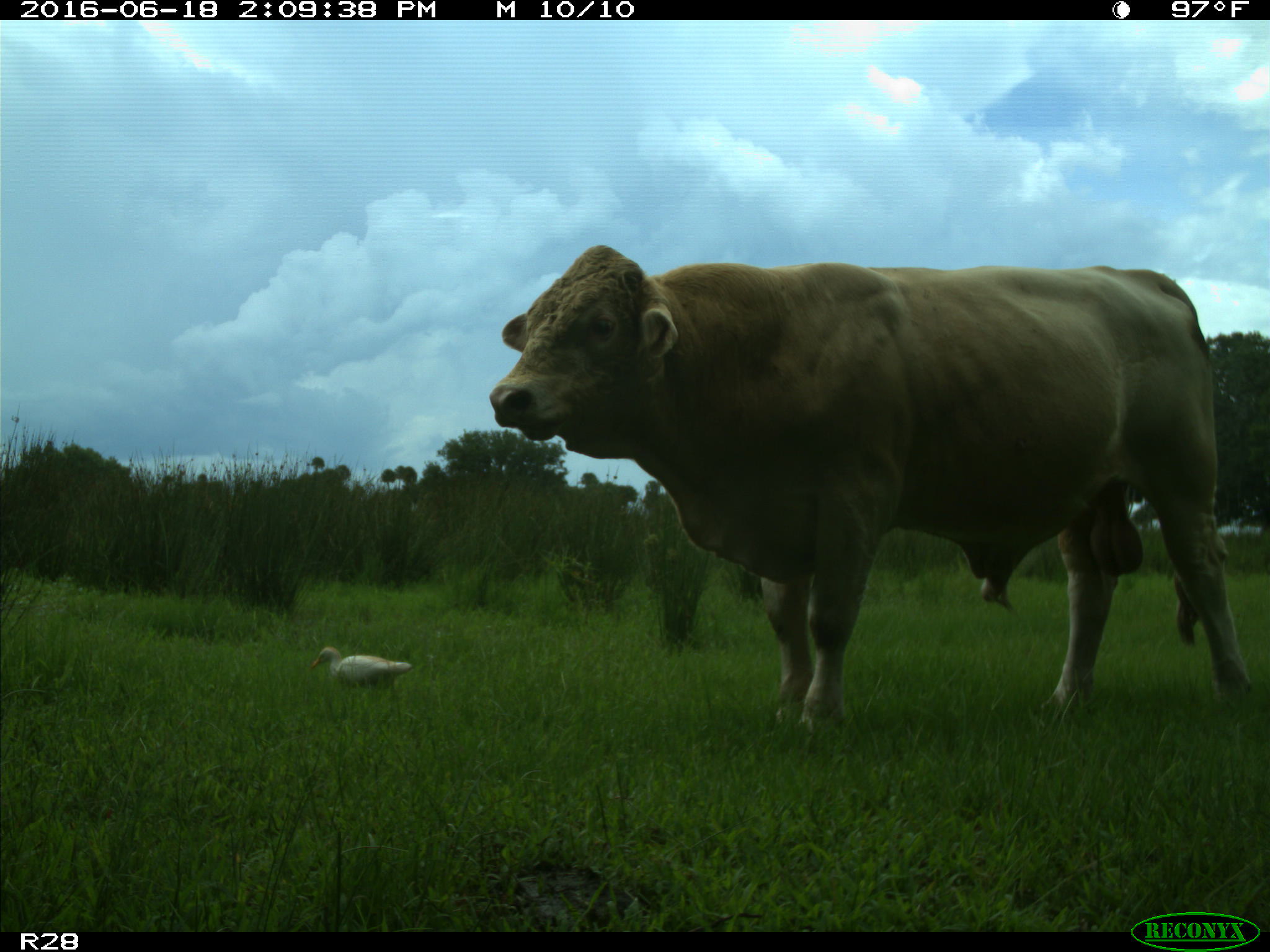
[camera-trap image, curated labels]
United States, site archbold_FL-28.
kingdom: Animalia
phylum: Chordata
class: Mammalia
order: Artiodactyla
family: Bovidae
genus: Bos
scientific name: Bos taurus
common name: domestic cow